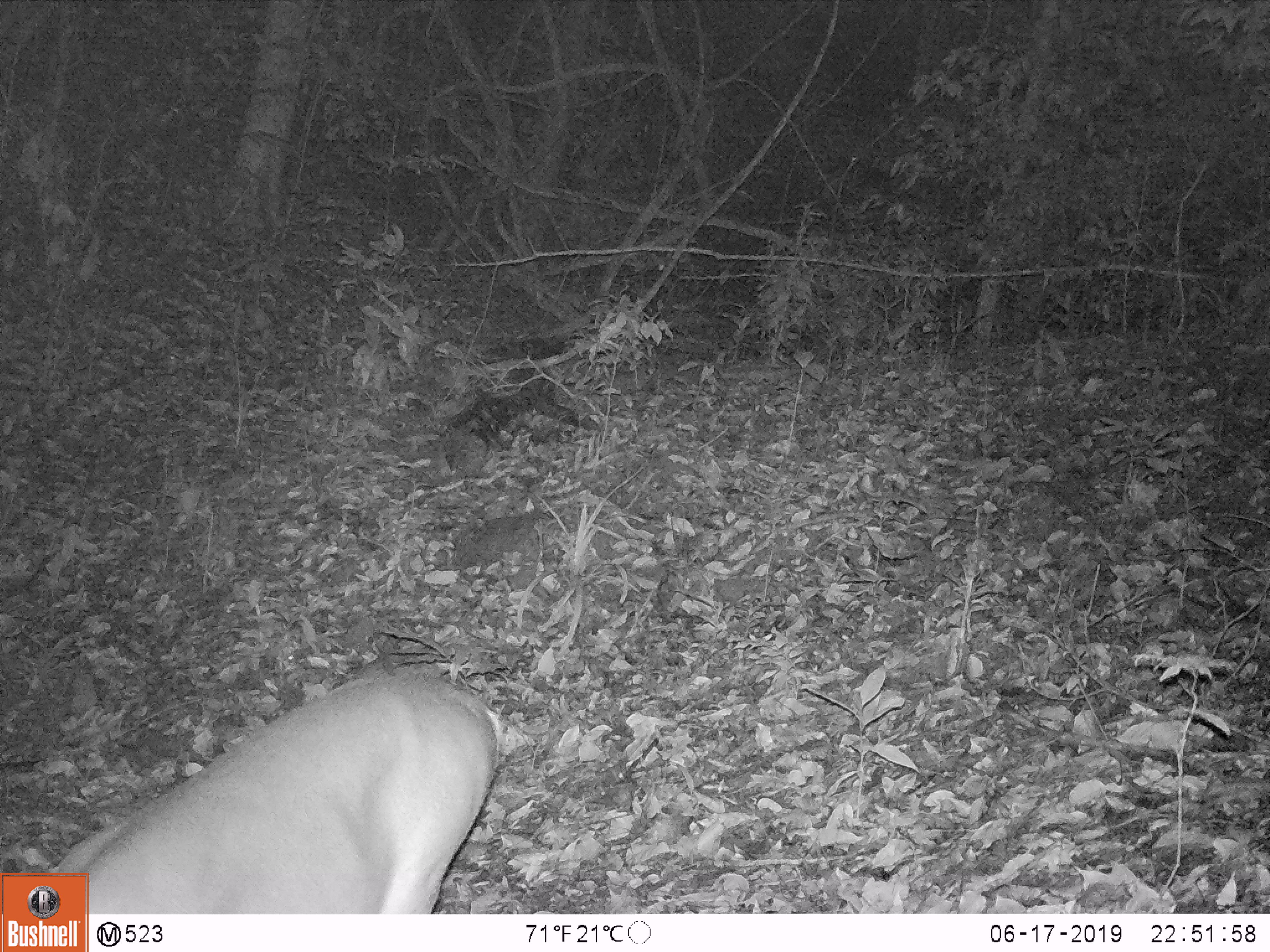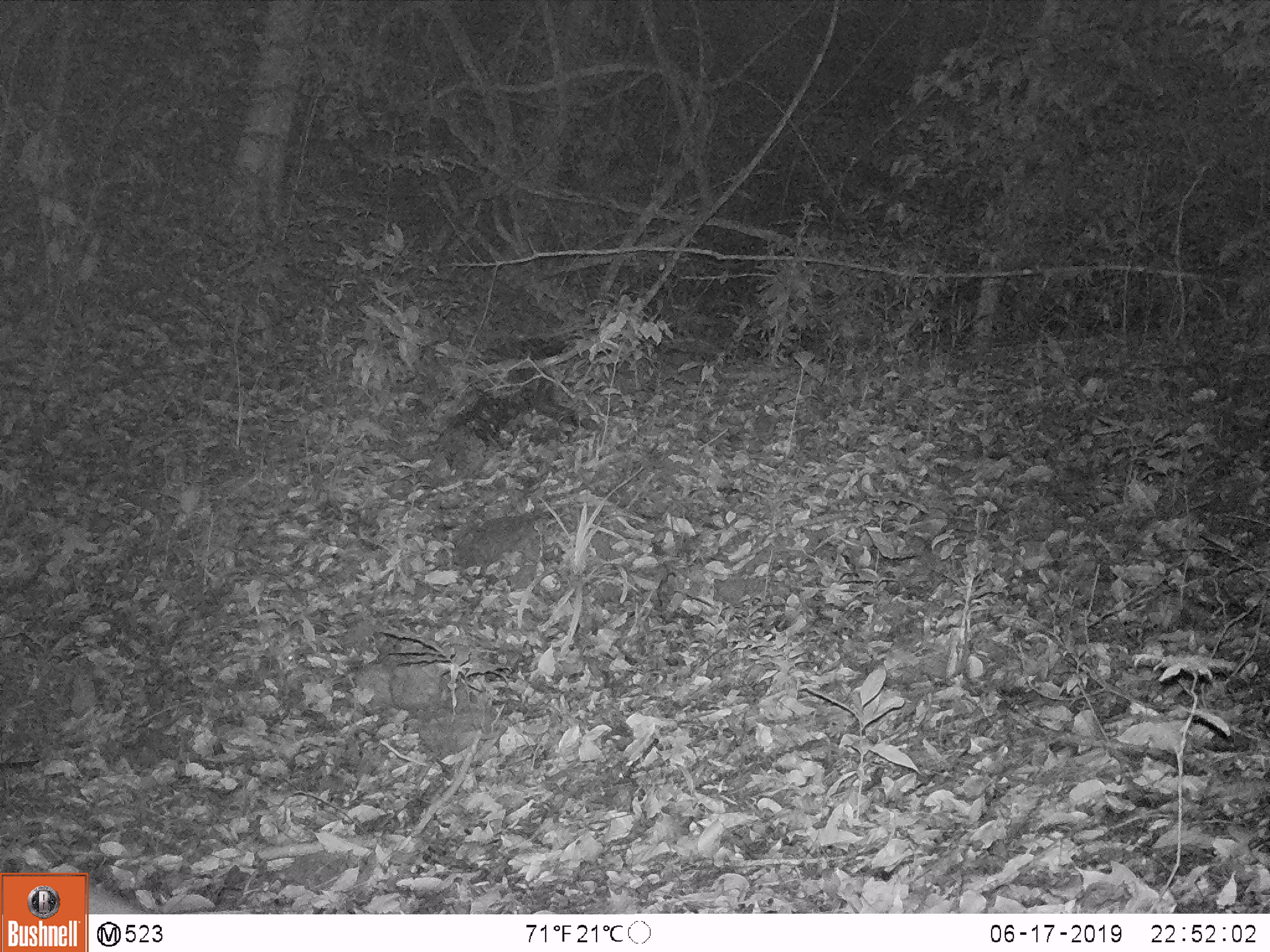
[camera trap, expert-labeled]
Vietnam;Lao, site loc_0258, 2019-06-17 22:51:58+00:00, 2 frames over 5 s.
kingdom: Animalia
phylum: Chordata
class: Mammalia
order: Artiodactyla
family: Cervidae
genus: Muntiacus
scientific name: Muntiacus vuquangensis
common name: large-antlered muntjac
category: large antlered muntjac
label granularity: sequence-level